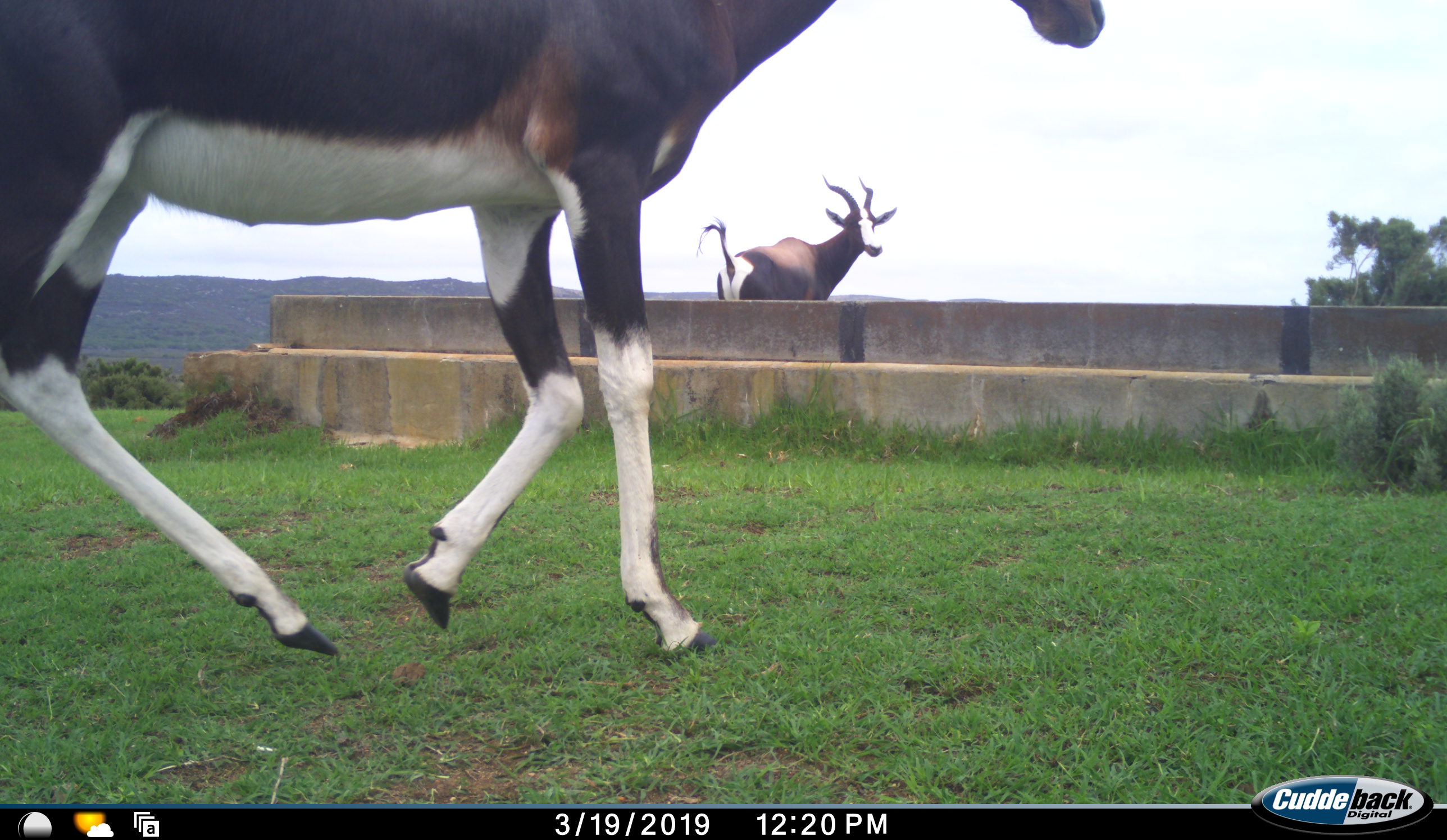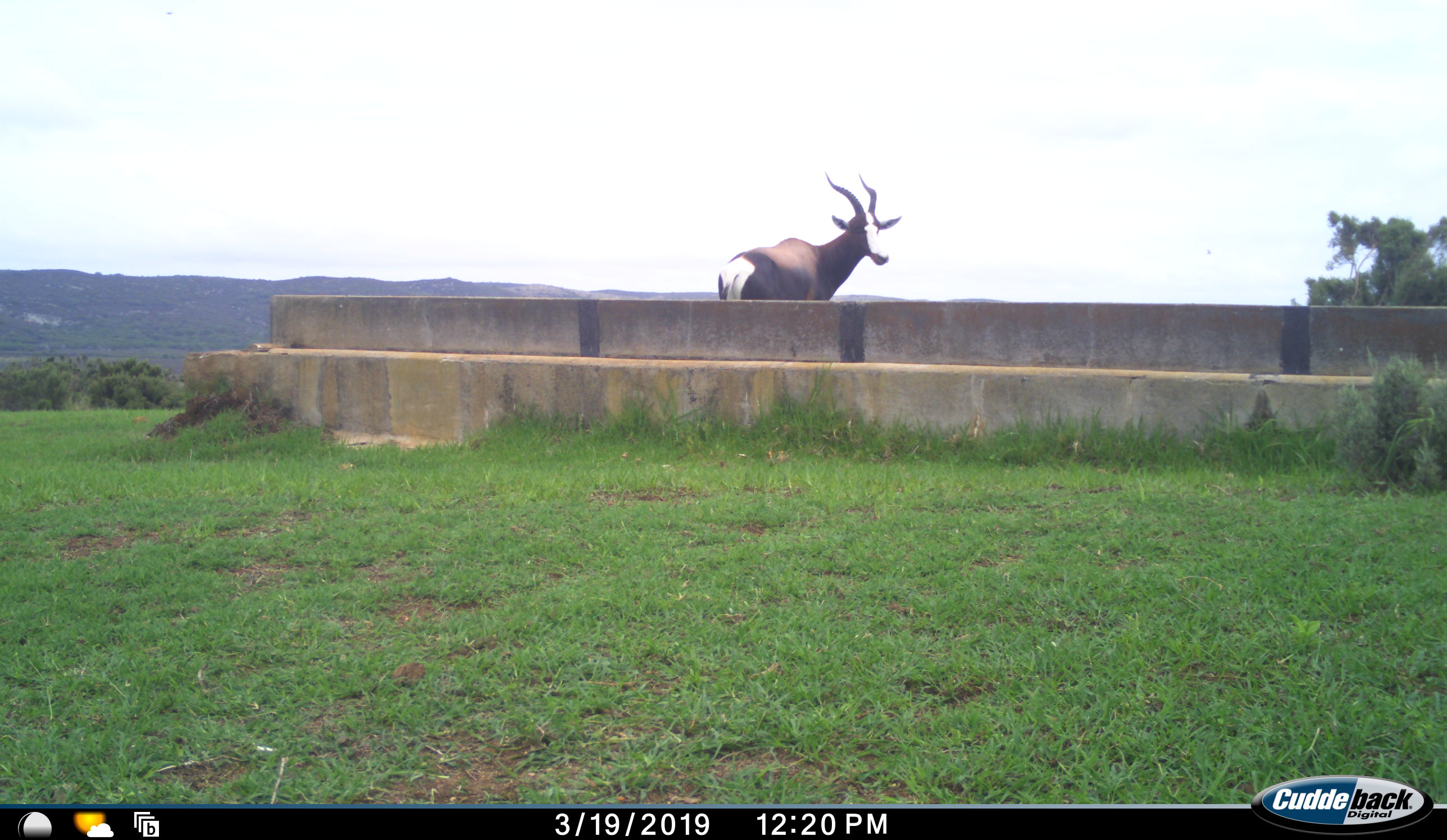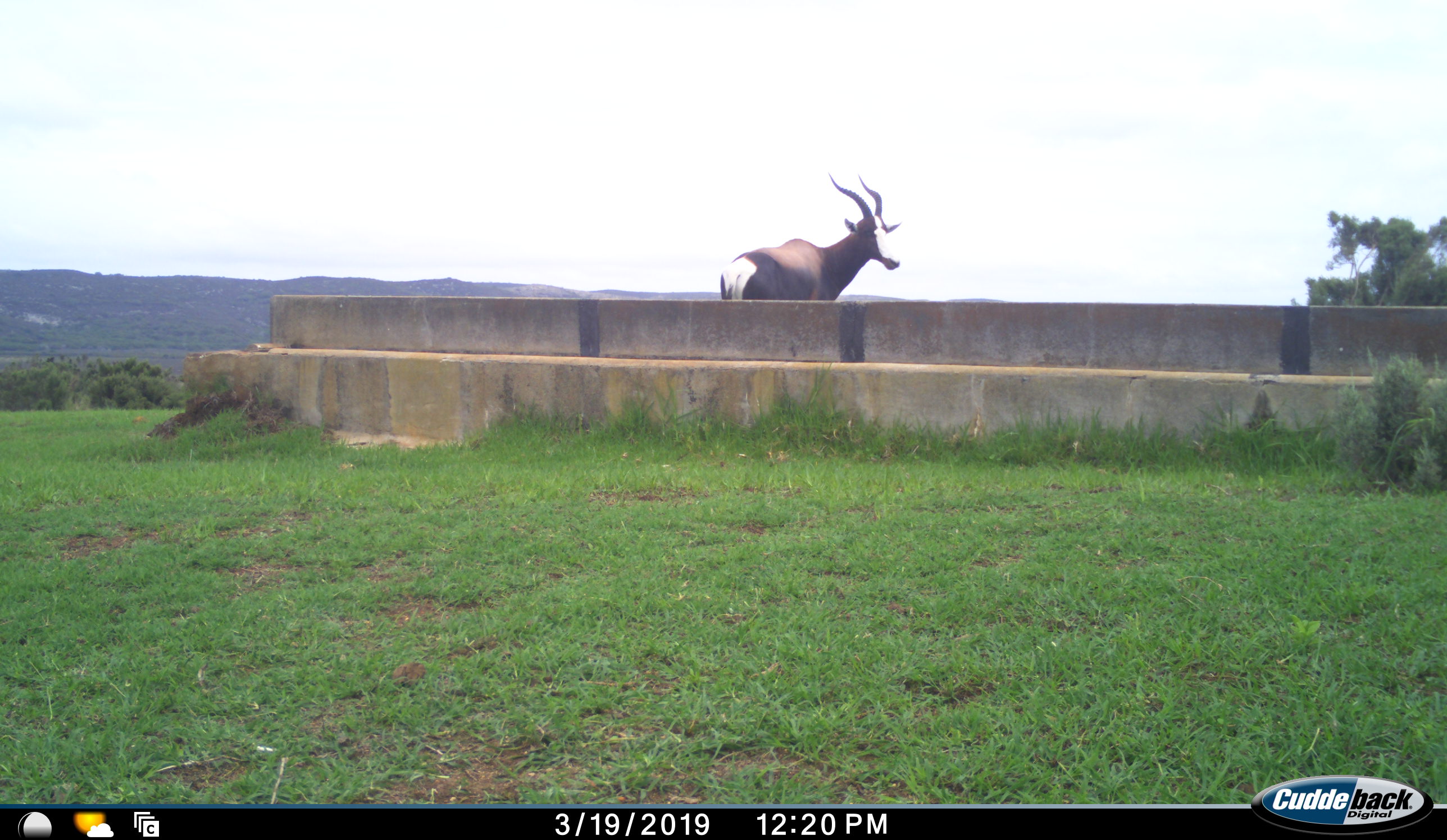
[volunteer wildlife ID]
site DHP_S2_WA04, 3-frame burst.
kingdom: Animalia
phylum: Chordata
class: Mammalia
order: Artiodactyla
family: Bovidae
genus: Damaliscus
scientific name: Damaliscus pygargus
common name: bontebok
Bontebok (Damaliscus pygargus), count 2. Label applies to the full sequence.